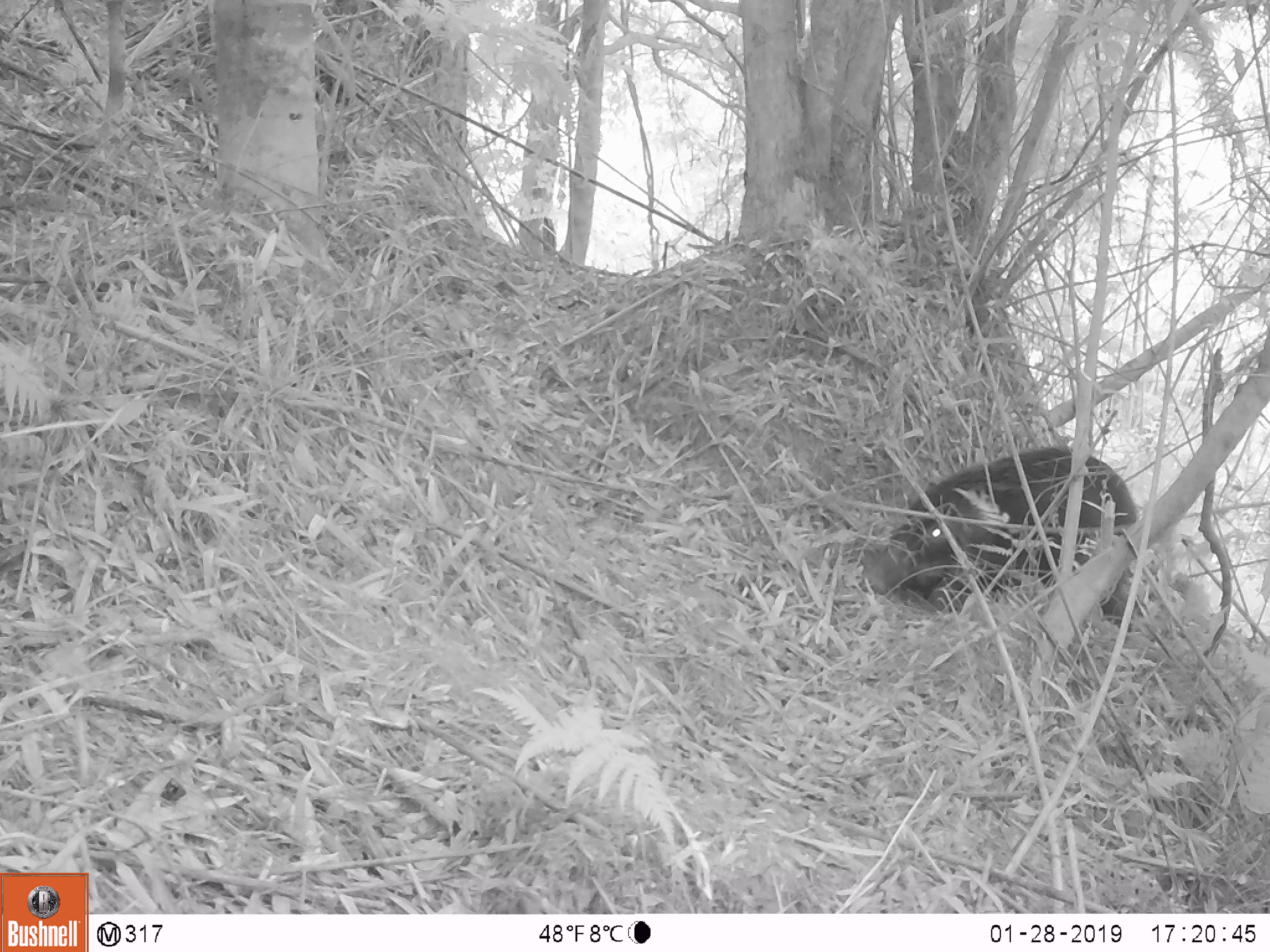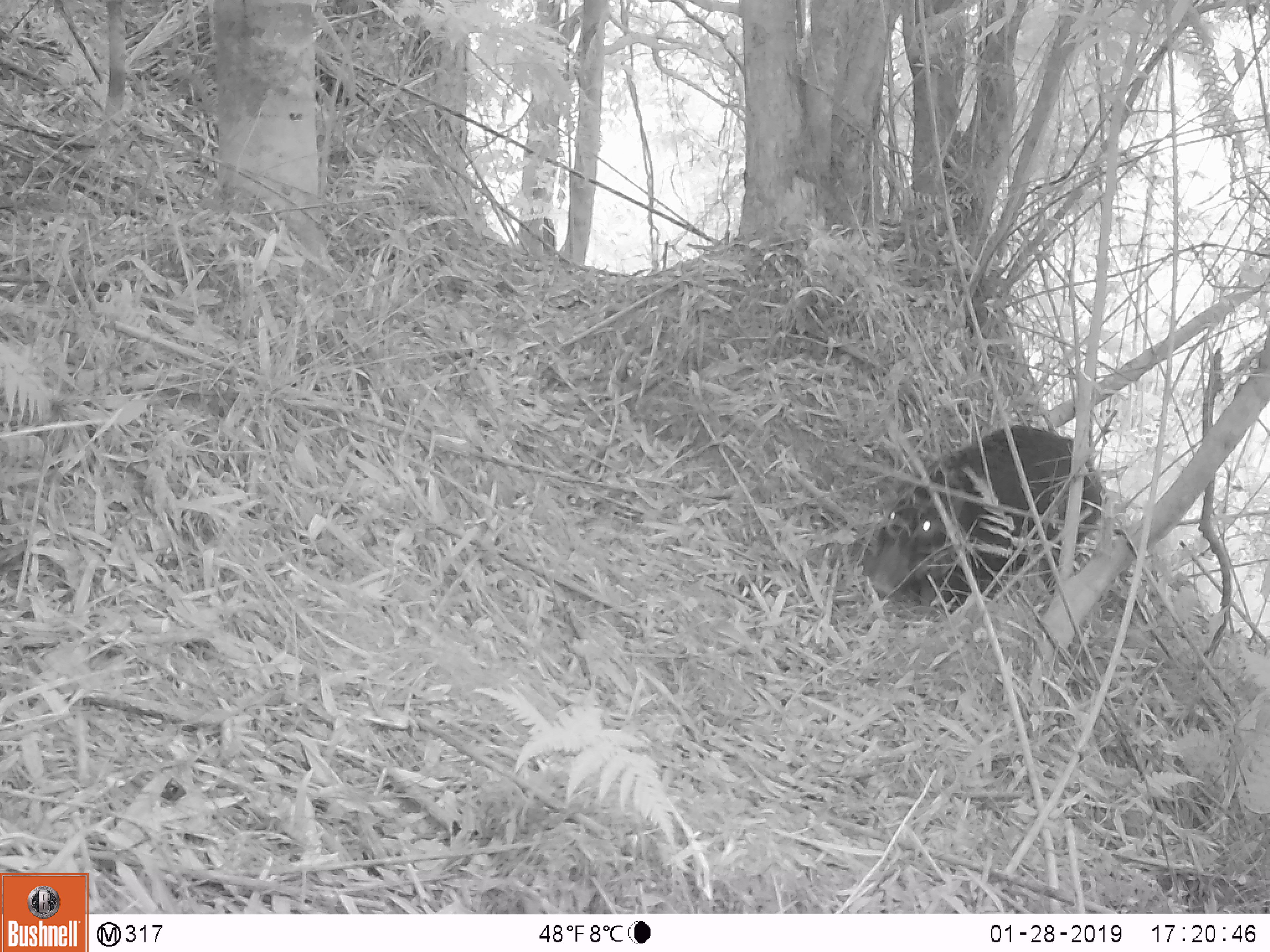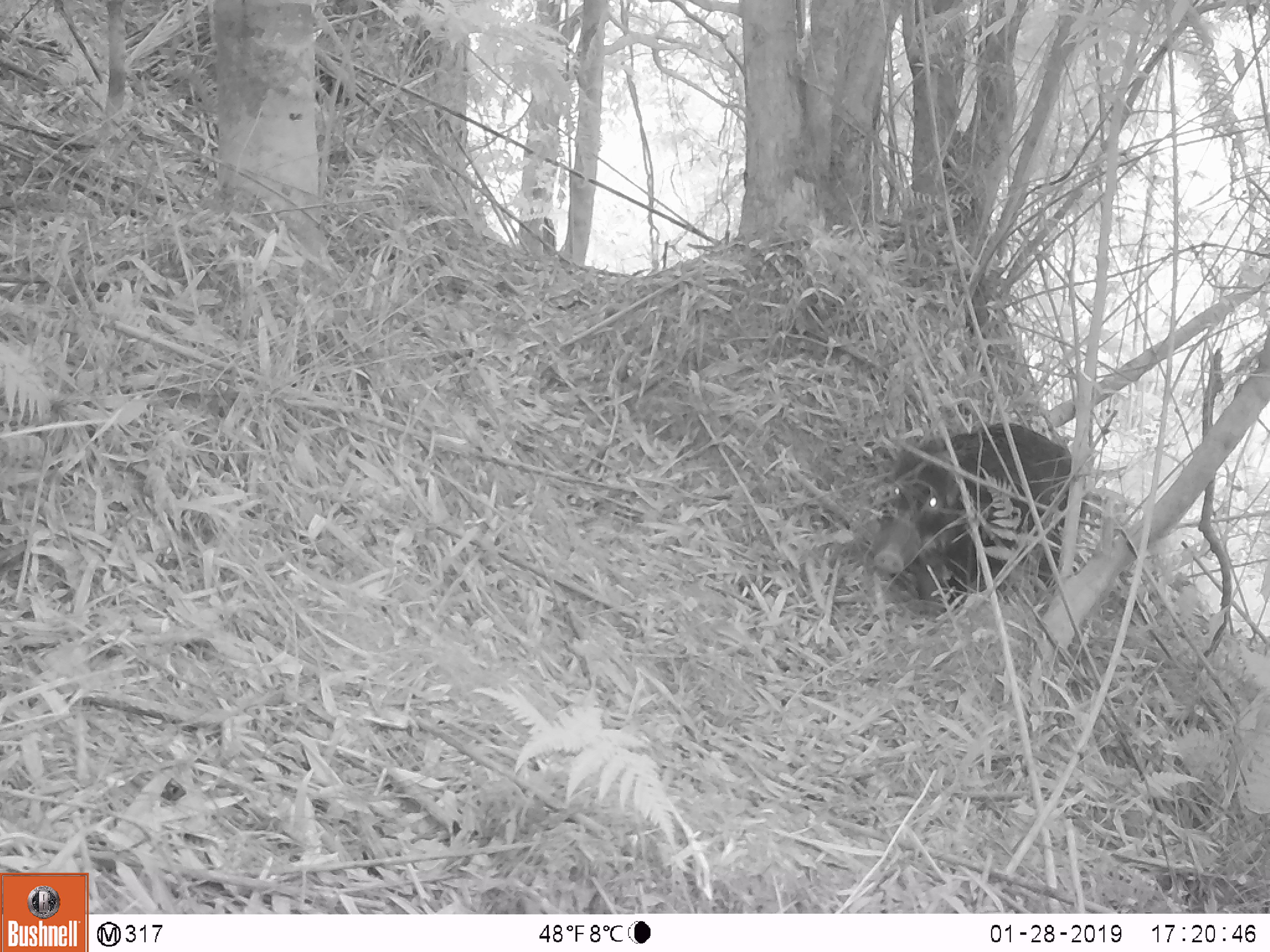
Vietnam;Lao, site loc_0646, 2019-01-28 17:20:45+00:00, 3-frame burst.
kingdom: Animalia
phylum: Chordata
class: Mammalia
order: Artiodactyla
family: Suidae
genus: Sus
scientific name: Sus scrofa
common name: eurasian wild pig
Eurasian wild pig (Sus scrofa). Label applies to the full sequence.